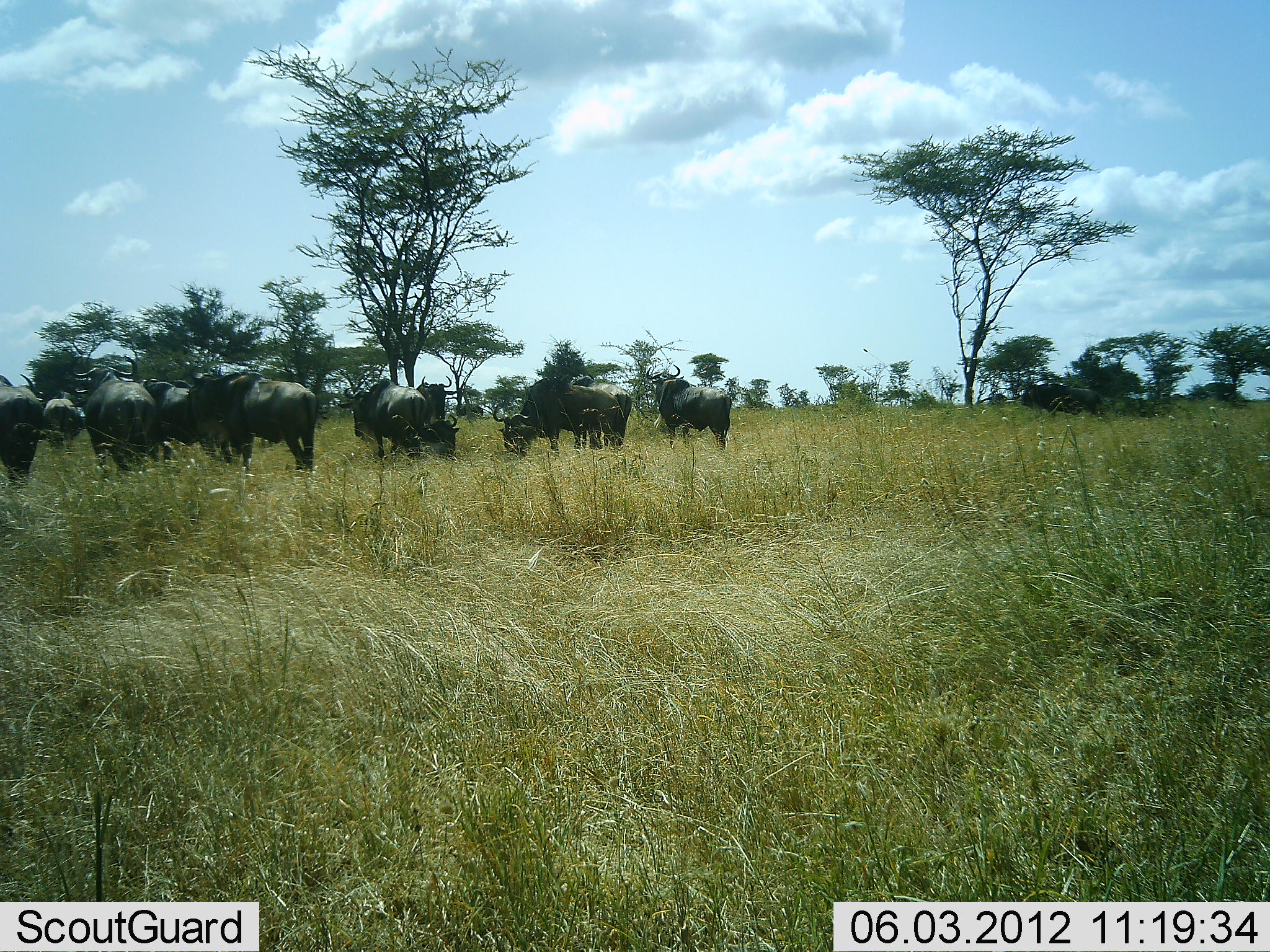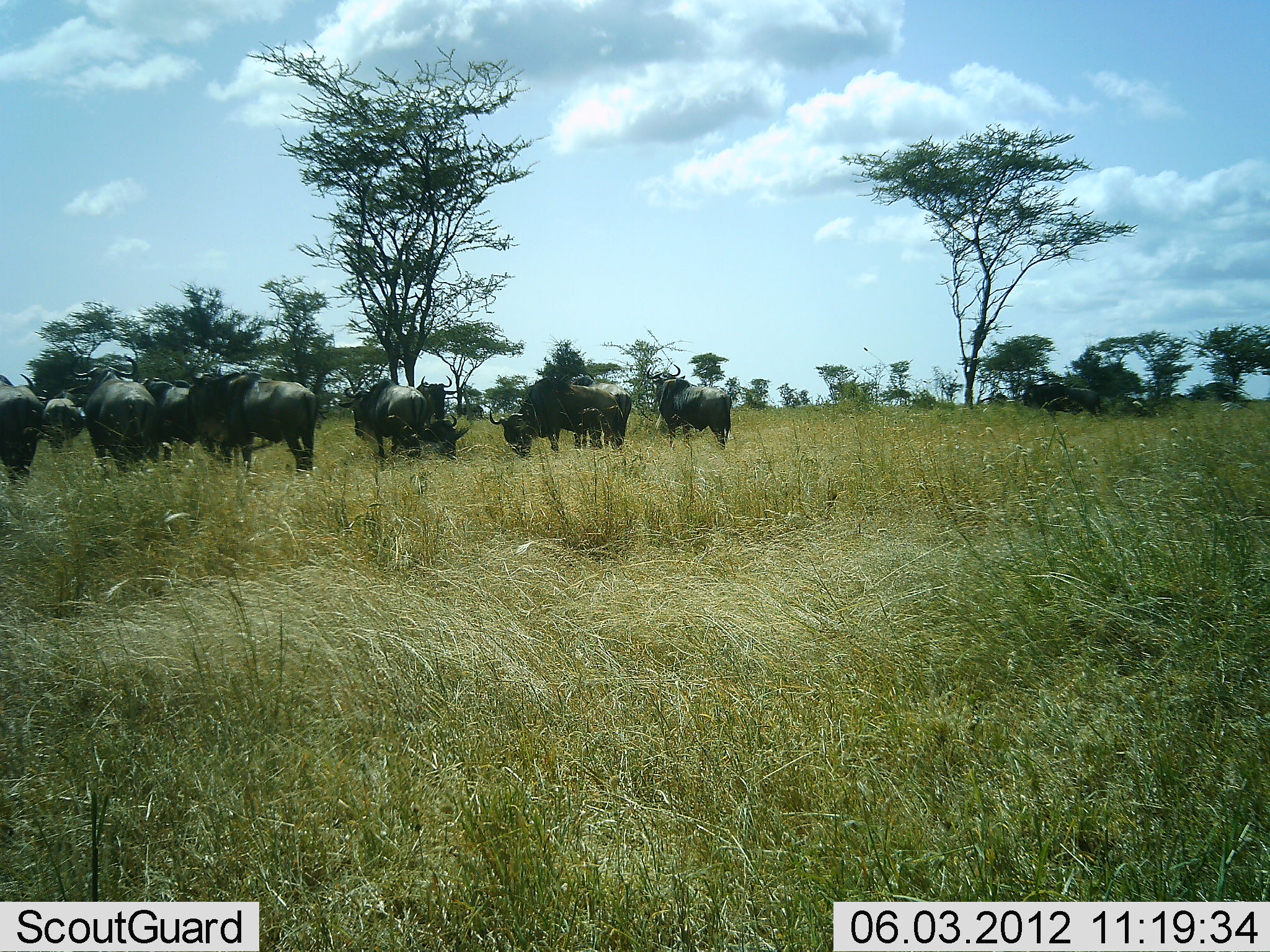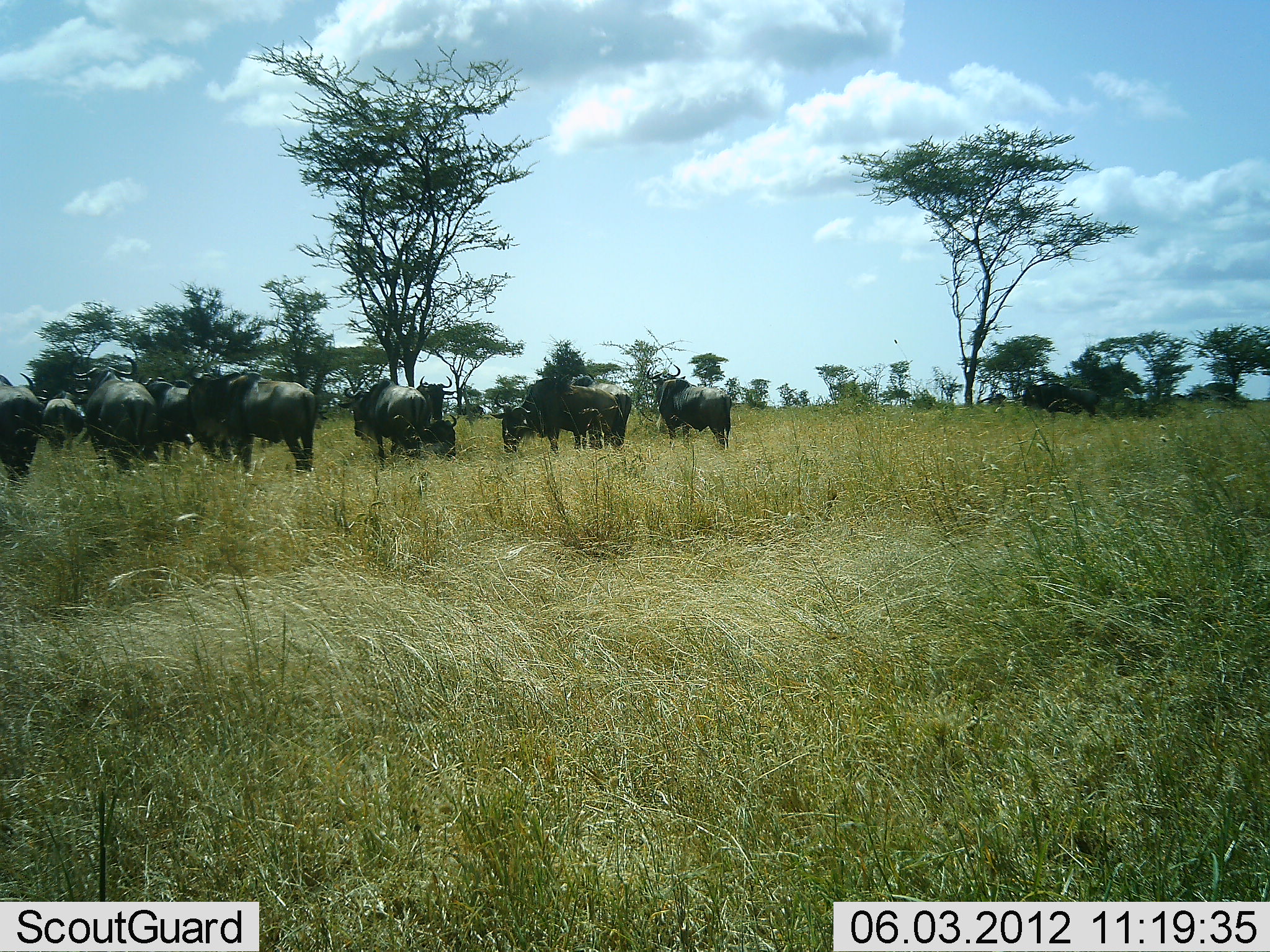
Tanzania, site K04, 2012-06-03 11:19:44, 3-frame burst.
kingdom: Animalia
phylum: Chordata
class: Mammalia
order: Artiodactyla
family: Bovidae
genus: Connochaetes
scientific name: Connochaetes taurinus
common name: blue wildebeest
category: wildebeest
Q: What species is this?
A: Wildebeest (blue wildebeest) (Connochaetes taurinus).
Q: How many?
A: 11-50.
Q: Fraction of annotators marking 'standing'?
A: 64%.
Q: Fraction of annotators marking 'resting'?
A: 27%.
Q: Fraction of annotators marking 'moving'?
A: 0%.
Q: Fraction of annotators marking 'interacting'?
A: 0%.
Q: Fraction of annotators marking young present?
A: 0%.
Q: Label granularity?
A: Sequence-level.